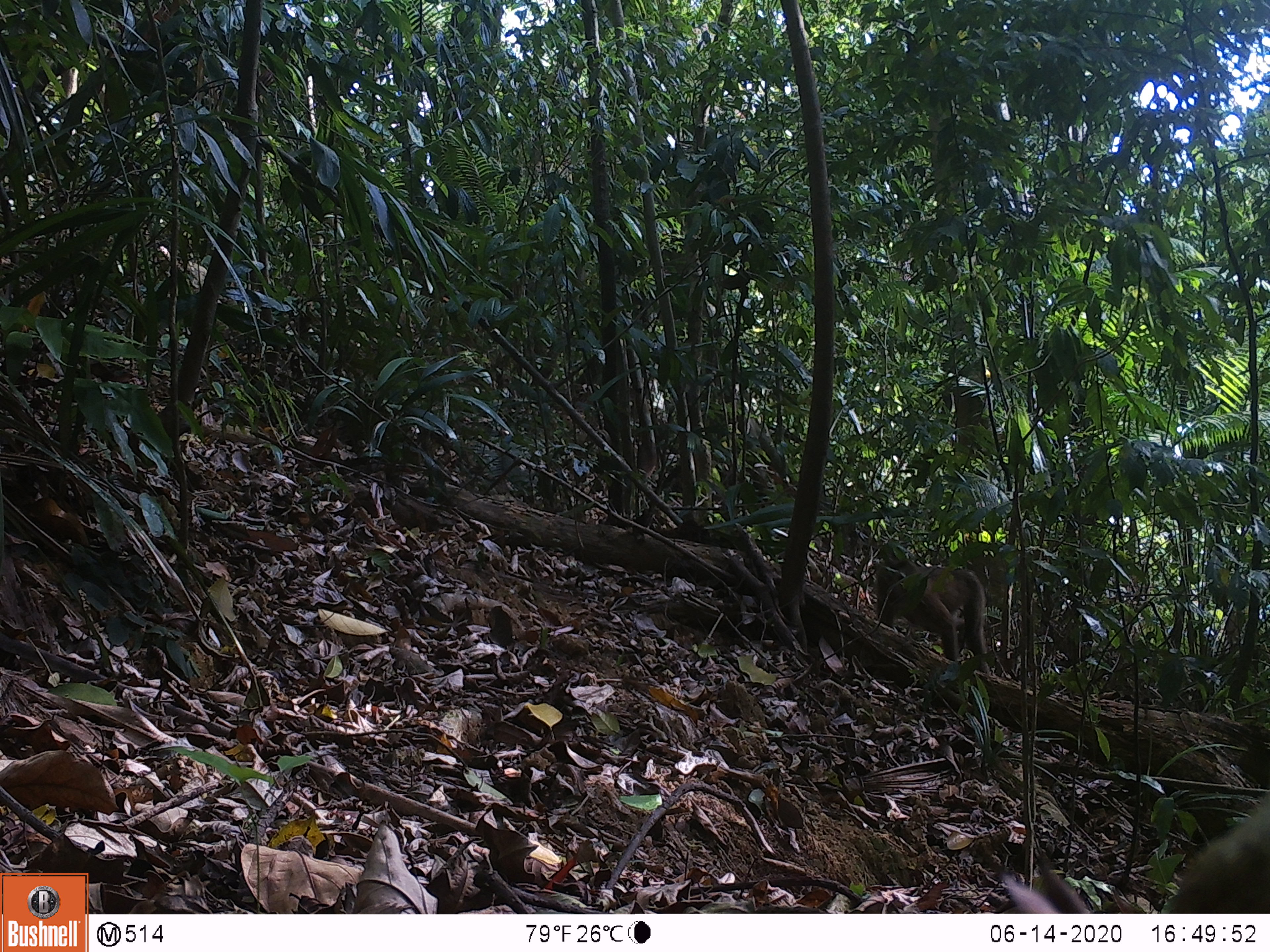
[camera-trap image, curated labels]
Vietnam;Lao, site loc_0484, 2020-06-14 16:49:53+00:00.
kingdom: Animalia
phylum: Chordata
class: Mammalia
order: Primates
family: Cercopithecidae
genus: Macaca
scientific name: Macaca nemestrina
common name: pig-tailed macaque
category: pig tailed macaque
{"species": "pig tailed macaque (pig-tailed macaque) (Macaca nemestrina)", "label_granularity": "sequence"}